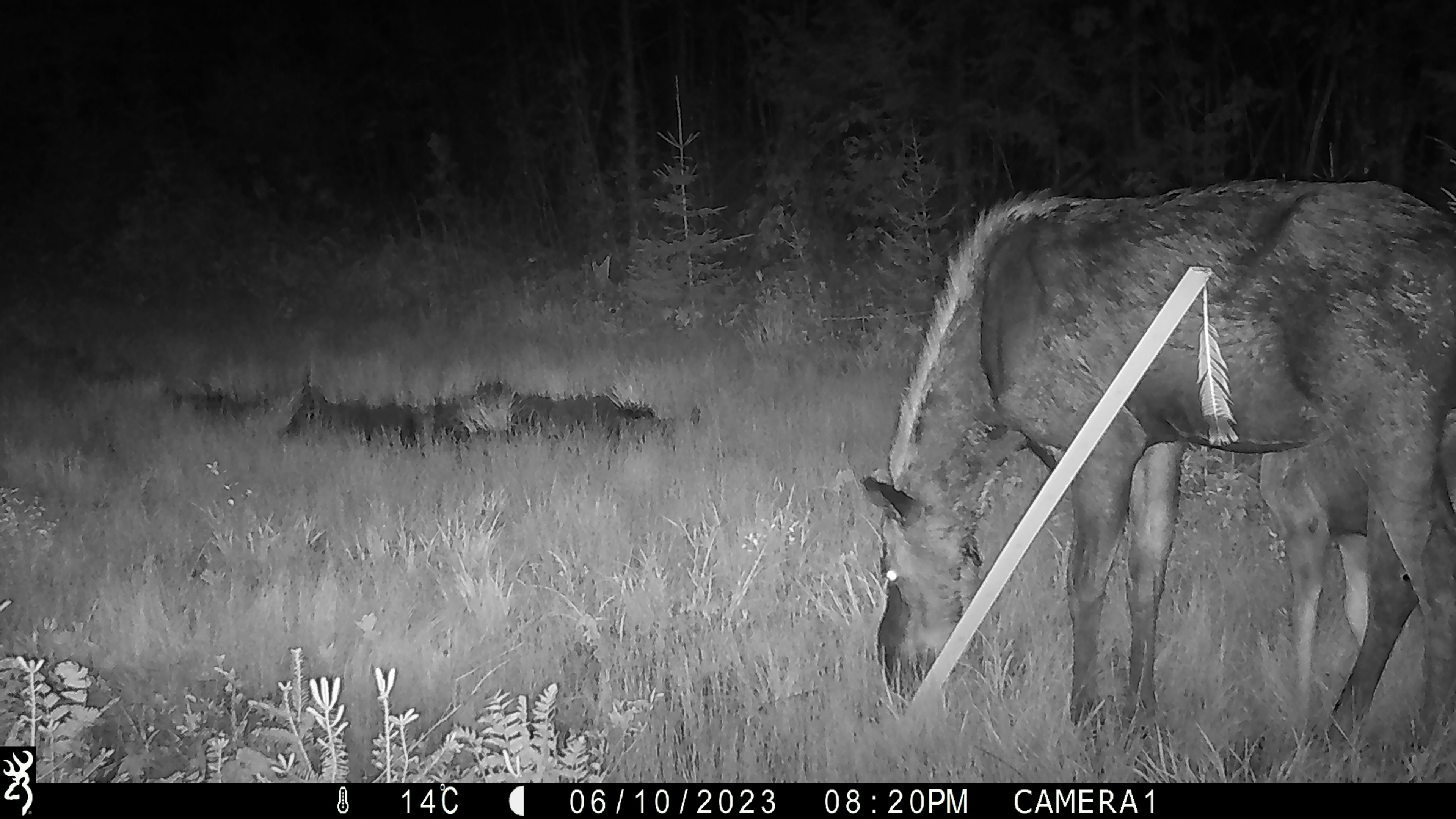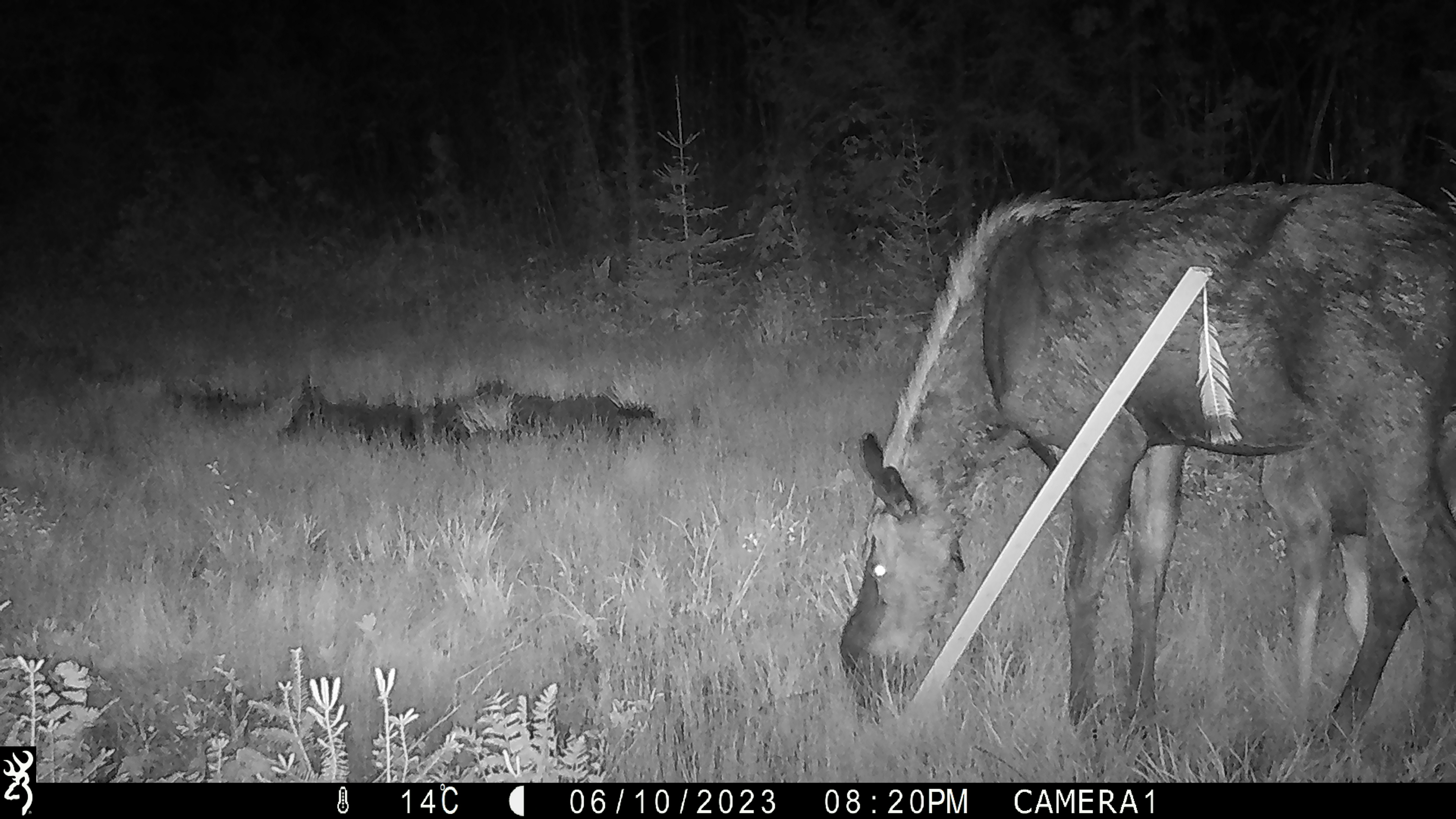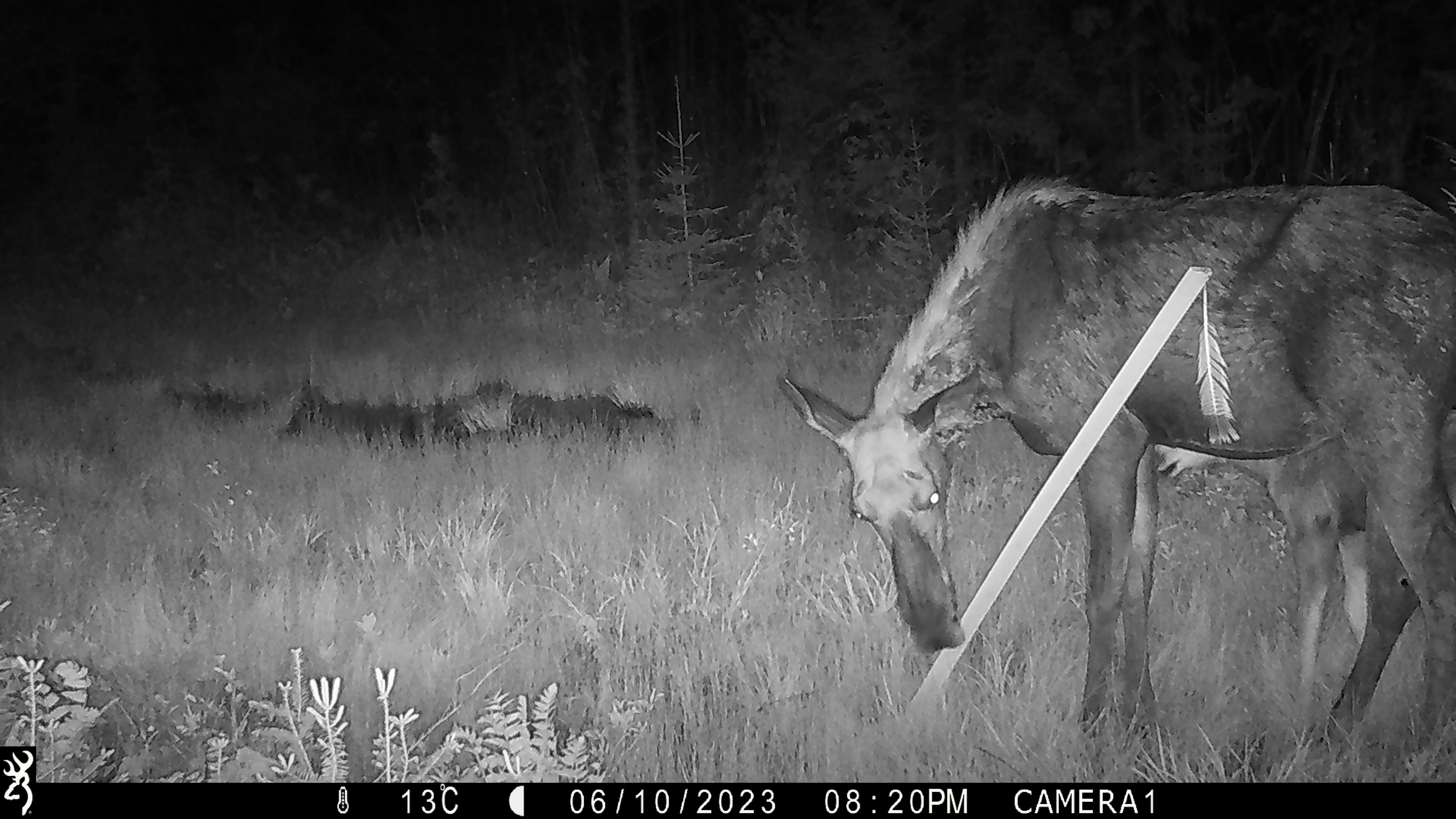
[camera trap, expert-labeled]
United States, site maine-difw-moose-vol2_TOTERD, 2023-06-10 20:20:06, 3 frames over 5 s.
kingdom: Animalia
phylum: Chordata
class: Mammalia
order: Artiodactyla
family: Cervidae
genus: Alces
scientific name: Alces alces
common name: moose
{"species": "moose (Alces alces)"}